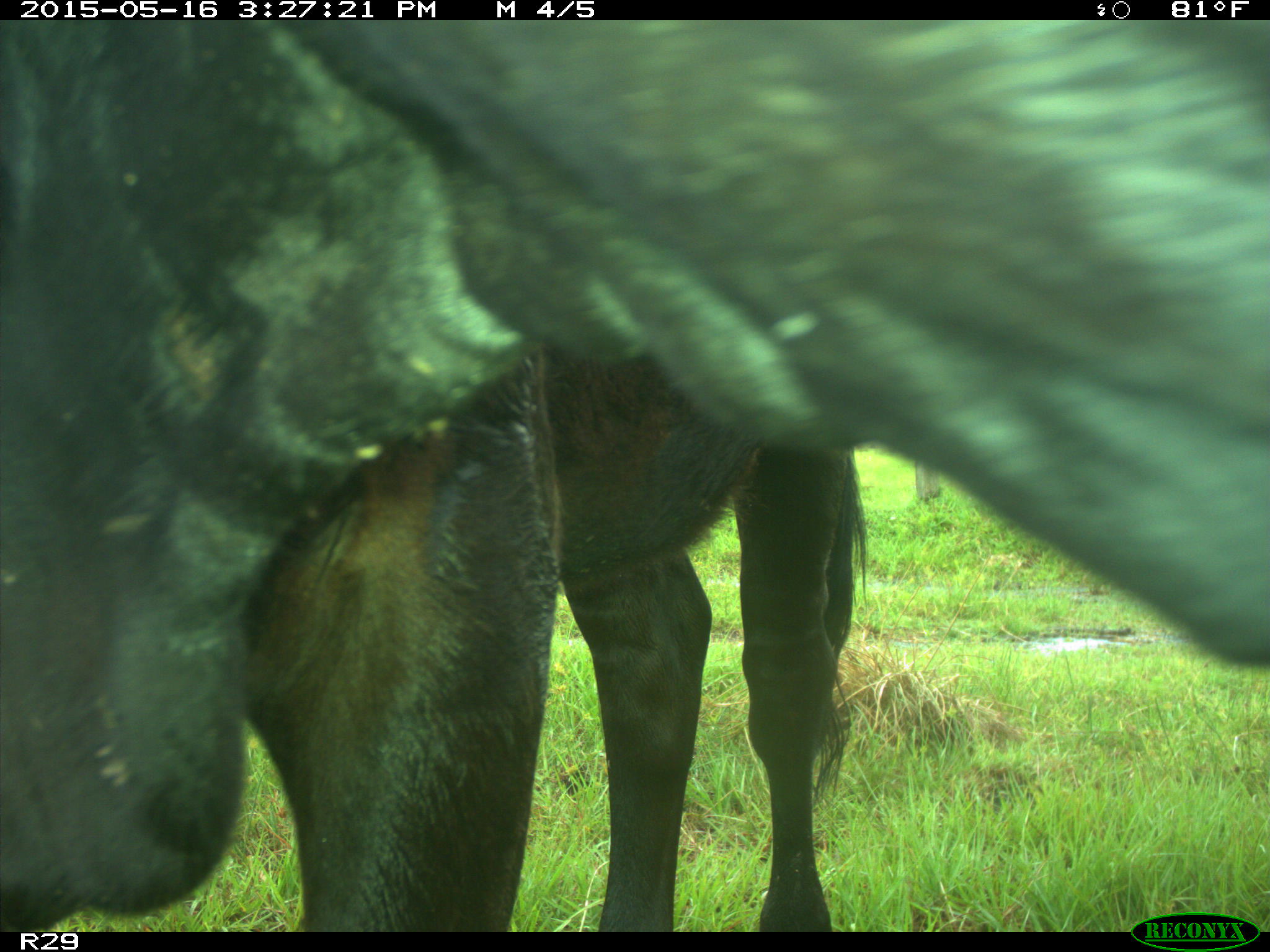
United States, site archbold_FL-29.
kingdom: Animalia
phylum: Chordata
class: Mammalia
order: Artiodactyla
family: Bovidae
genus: Bos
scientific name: Bos taurus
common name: domestic cow